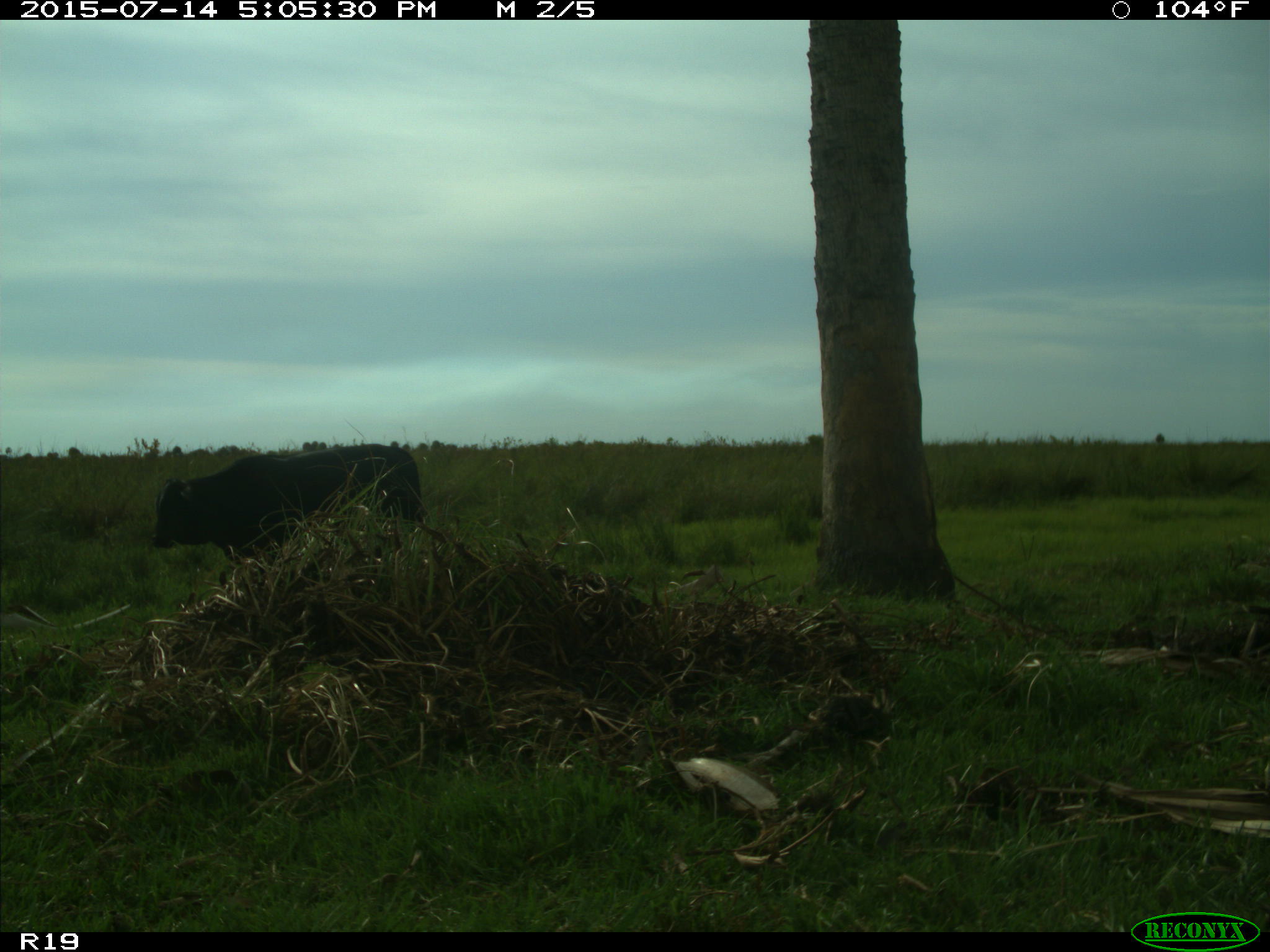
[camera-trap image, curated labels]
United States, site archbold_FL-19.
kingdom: Animalia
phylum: Chordata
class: Mammalia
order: Artiodactyla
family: Bovidae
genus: Bos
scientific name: Bos taurus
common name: domestic cow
Bos taurus (domestic cow).